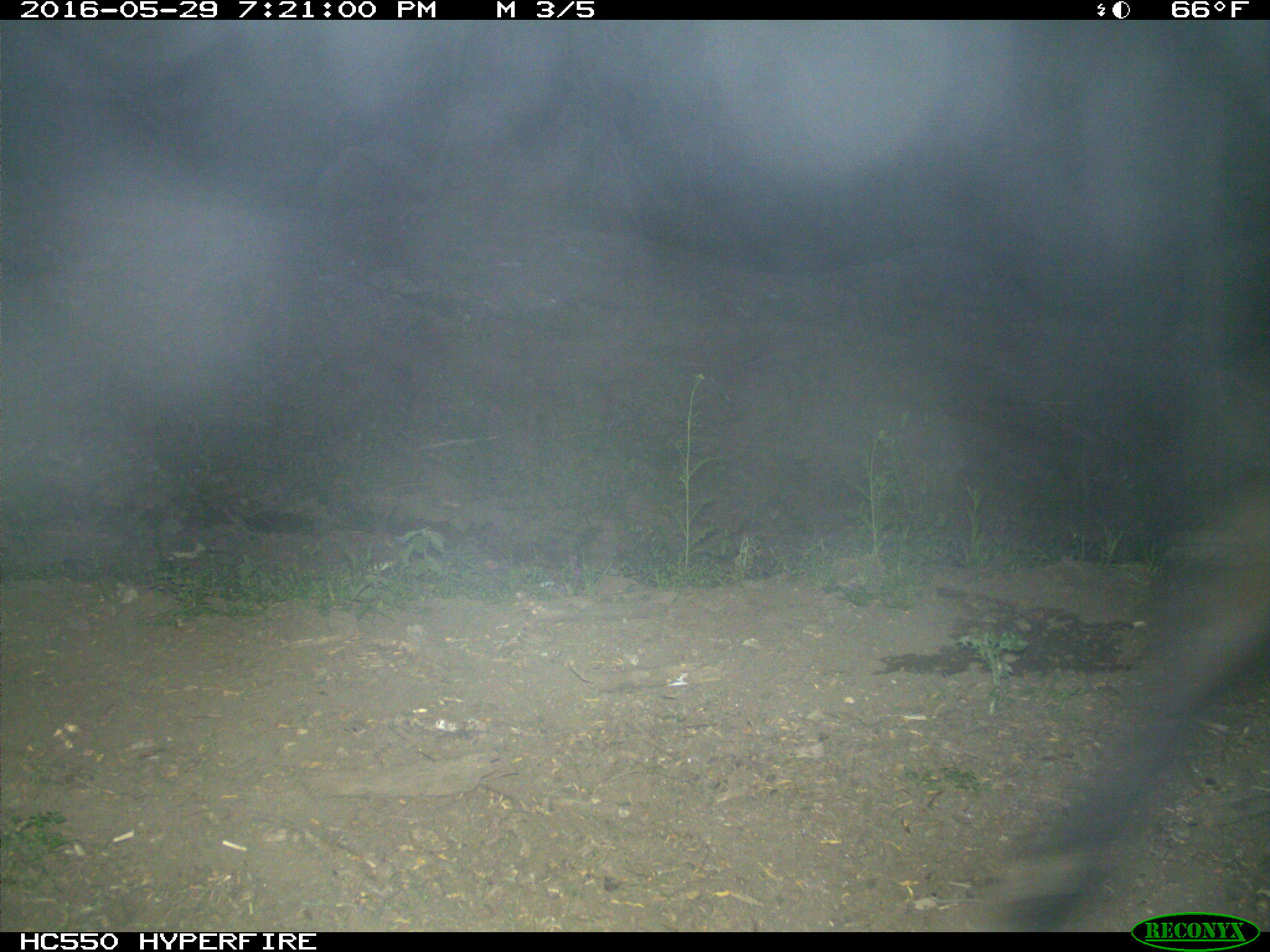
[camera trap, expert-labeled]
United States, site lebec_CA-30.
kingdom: Animalia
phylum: Chordata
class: Mammalia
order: Artiodactyla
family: Bovidae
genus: Bos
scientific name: Bos taurus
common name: domestic cow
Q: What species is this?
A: Bos taurus (domestic cow).